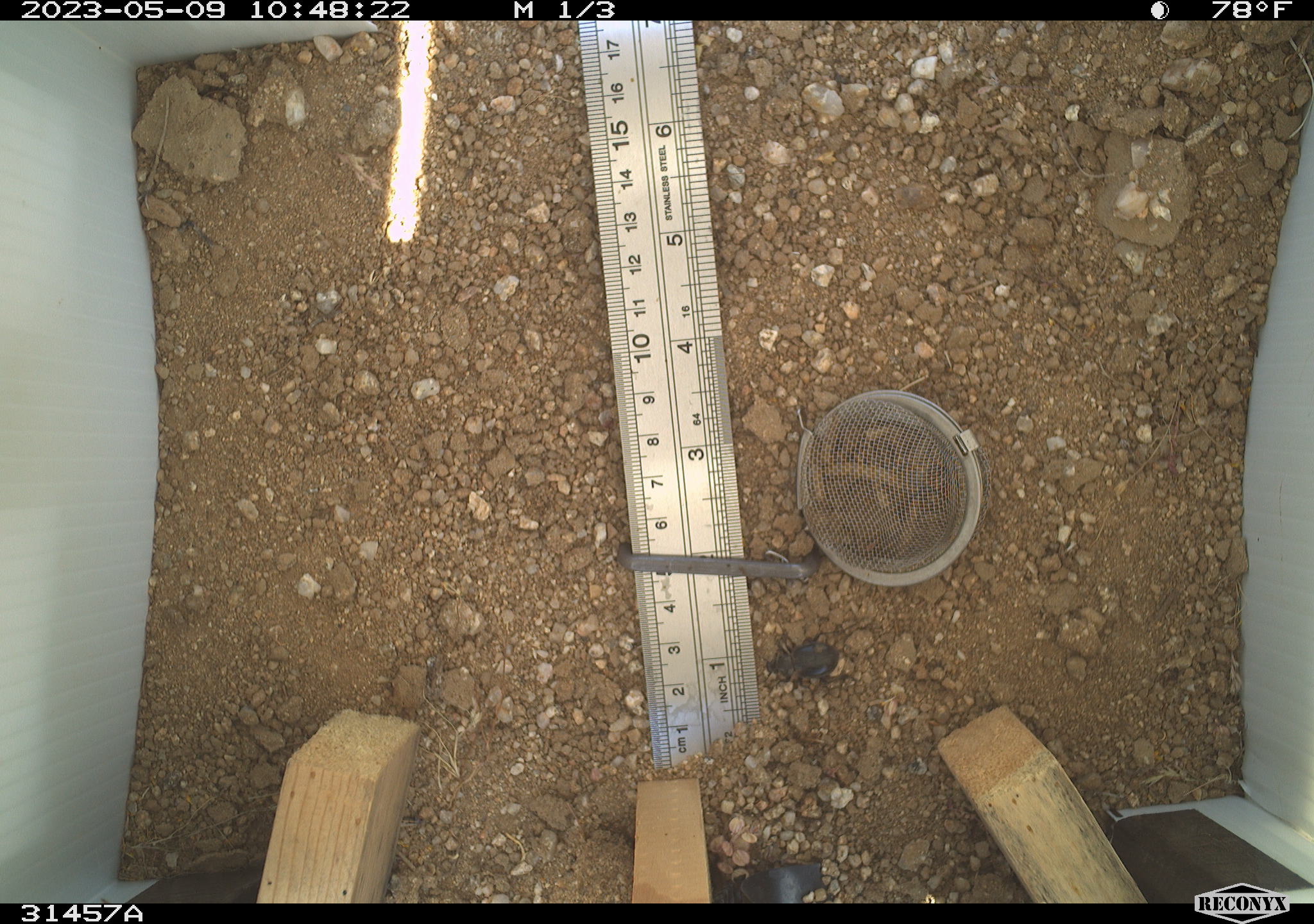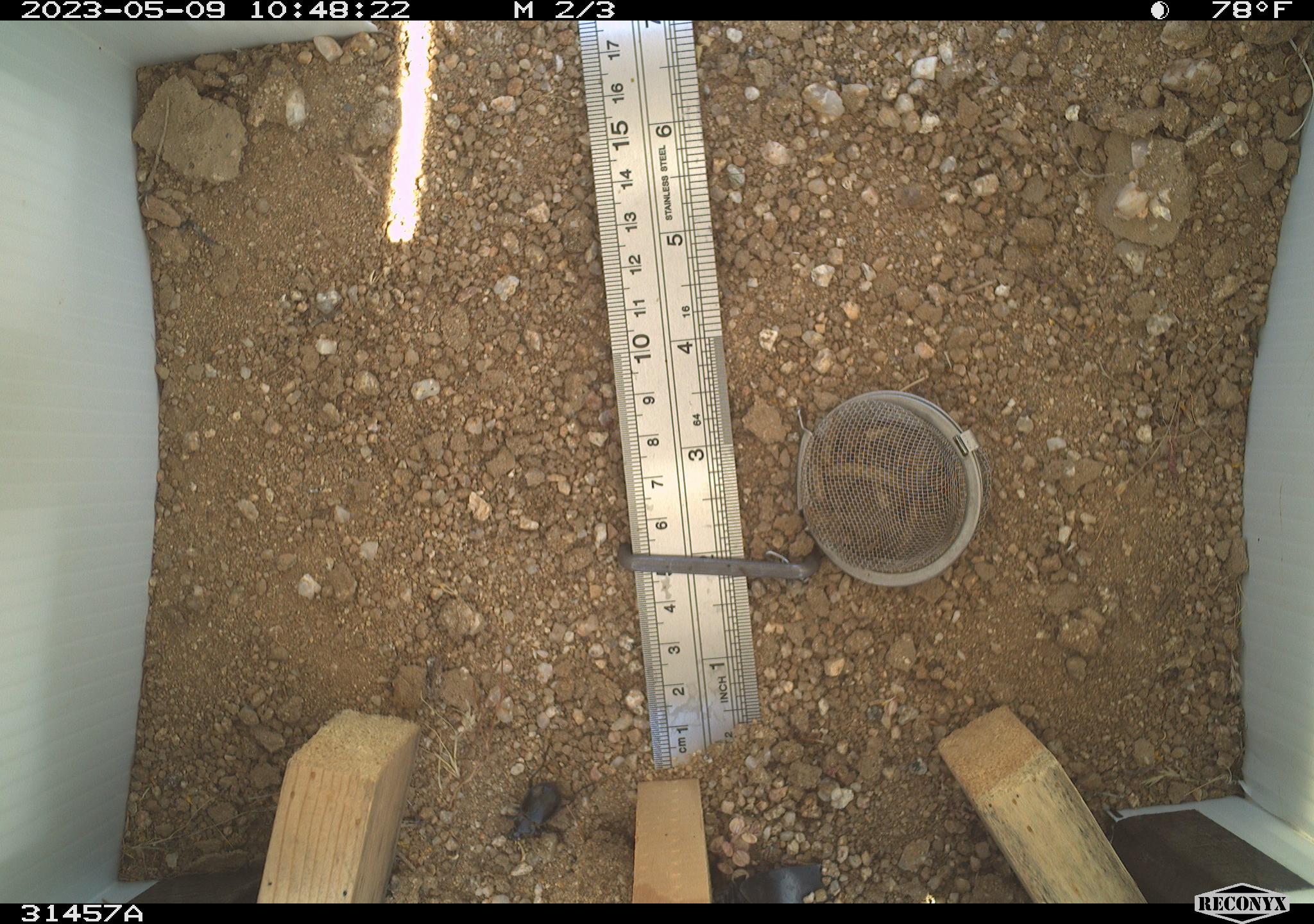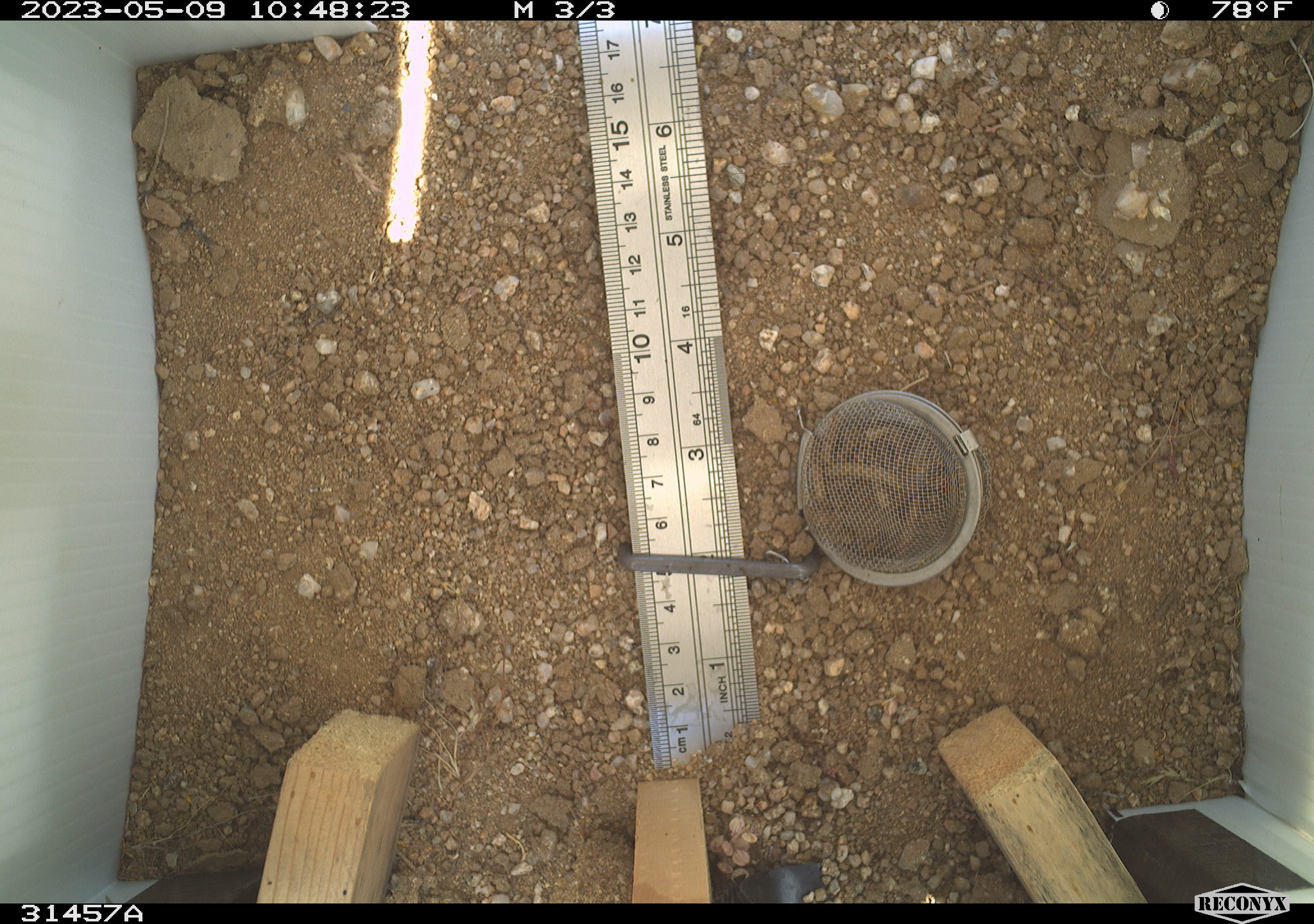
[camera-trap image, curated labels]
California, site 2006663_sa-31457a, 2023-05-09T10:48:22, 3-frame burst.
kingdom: Animalia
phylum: Arthropoda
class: Insecta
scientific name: Insecta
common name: insect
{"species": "insect (Insecta)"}